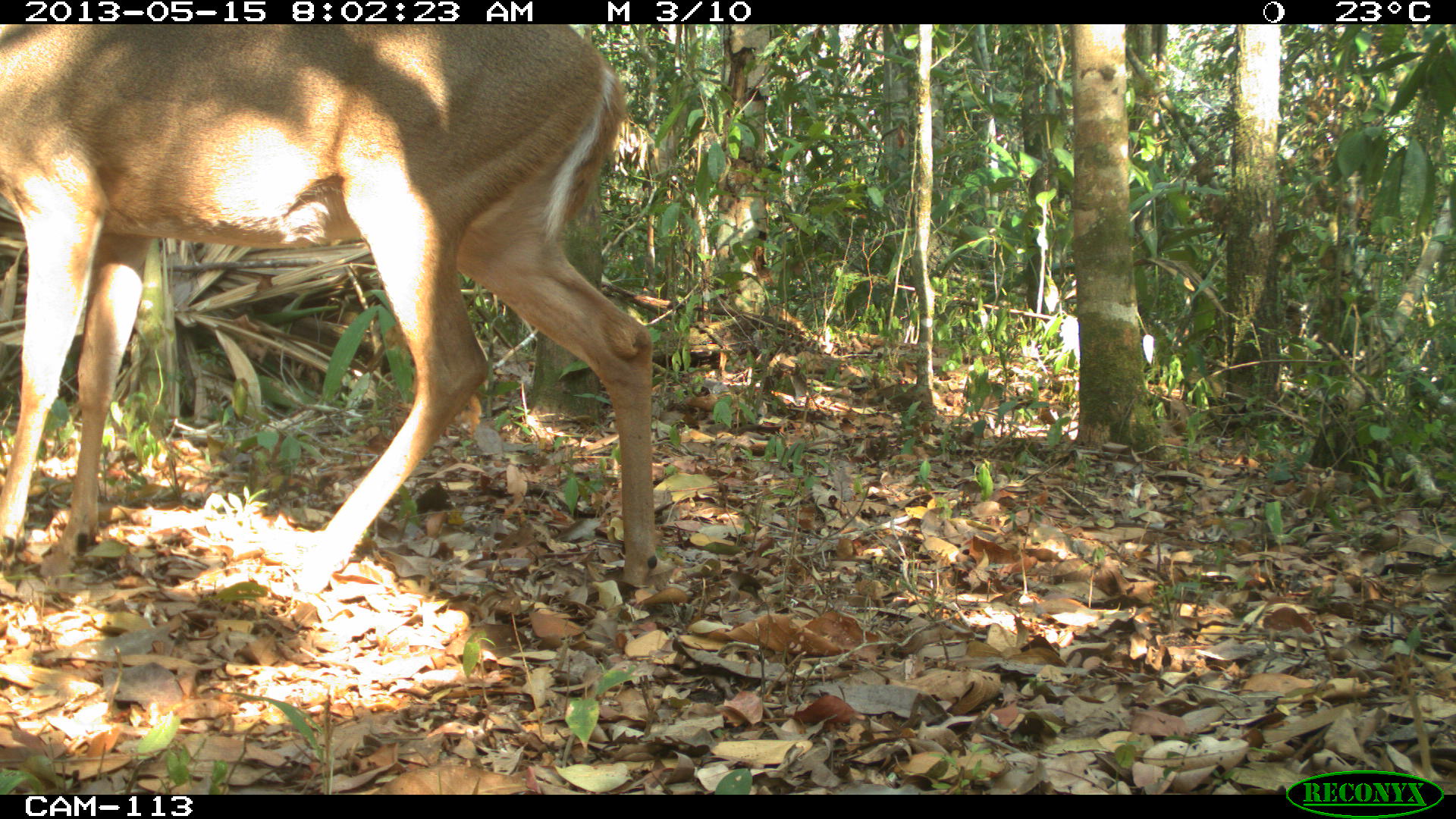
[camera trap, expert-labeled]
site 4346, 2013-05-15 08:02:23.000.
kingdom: Animalia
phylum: Chordata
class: Mammalia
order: Artiodactyla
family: Cervidae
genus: Odocoileus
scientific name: Odocoileus virginianus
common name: white-tailed deer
Odocoileus virginianus (white-tailed deer), count 1, sex female.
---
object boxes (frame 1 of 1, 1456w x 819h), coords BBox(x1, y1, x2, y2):
odocoileus virginianus: BBox(0, 22, 676, 607)